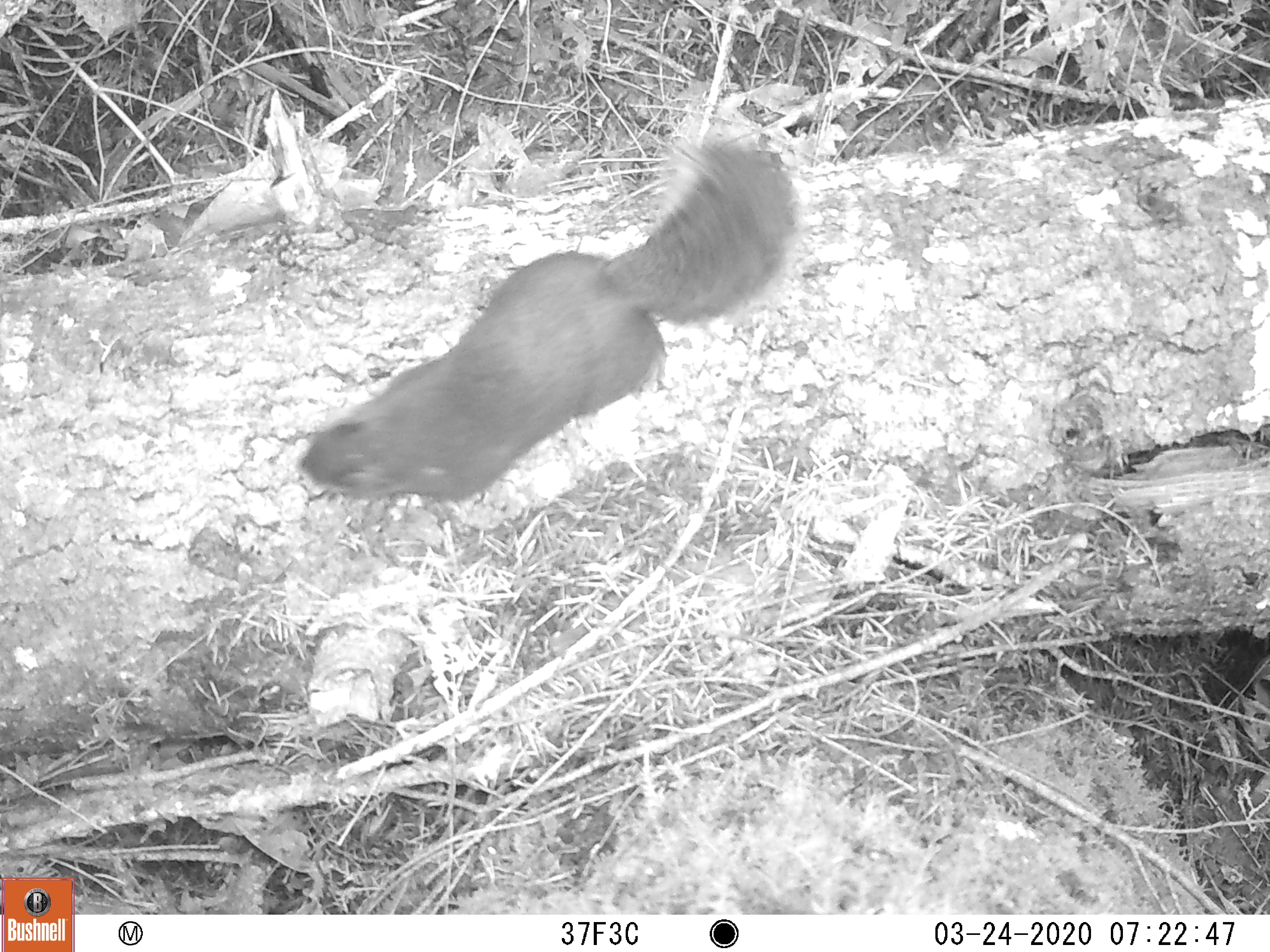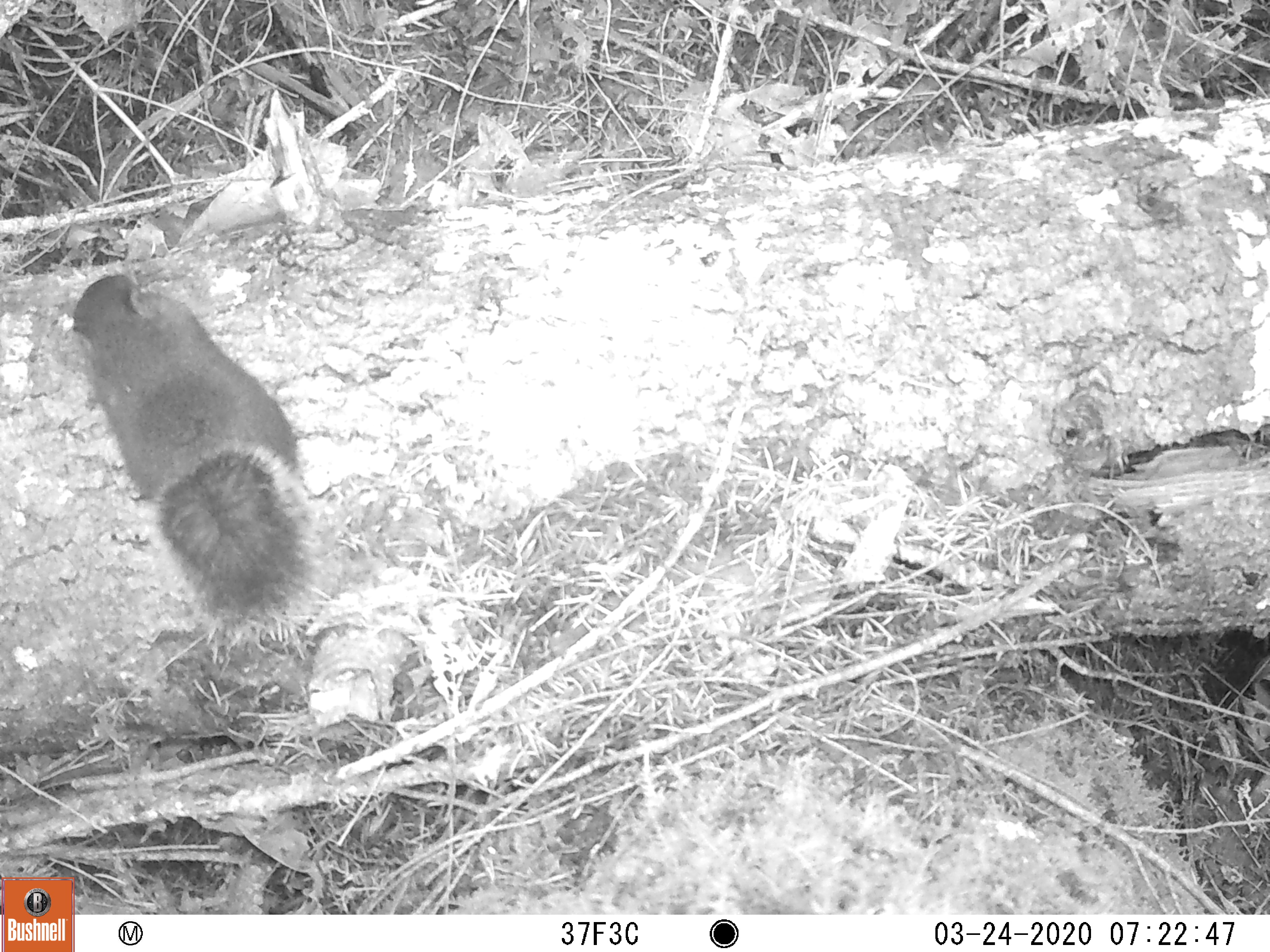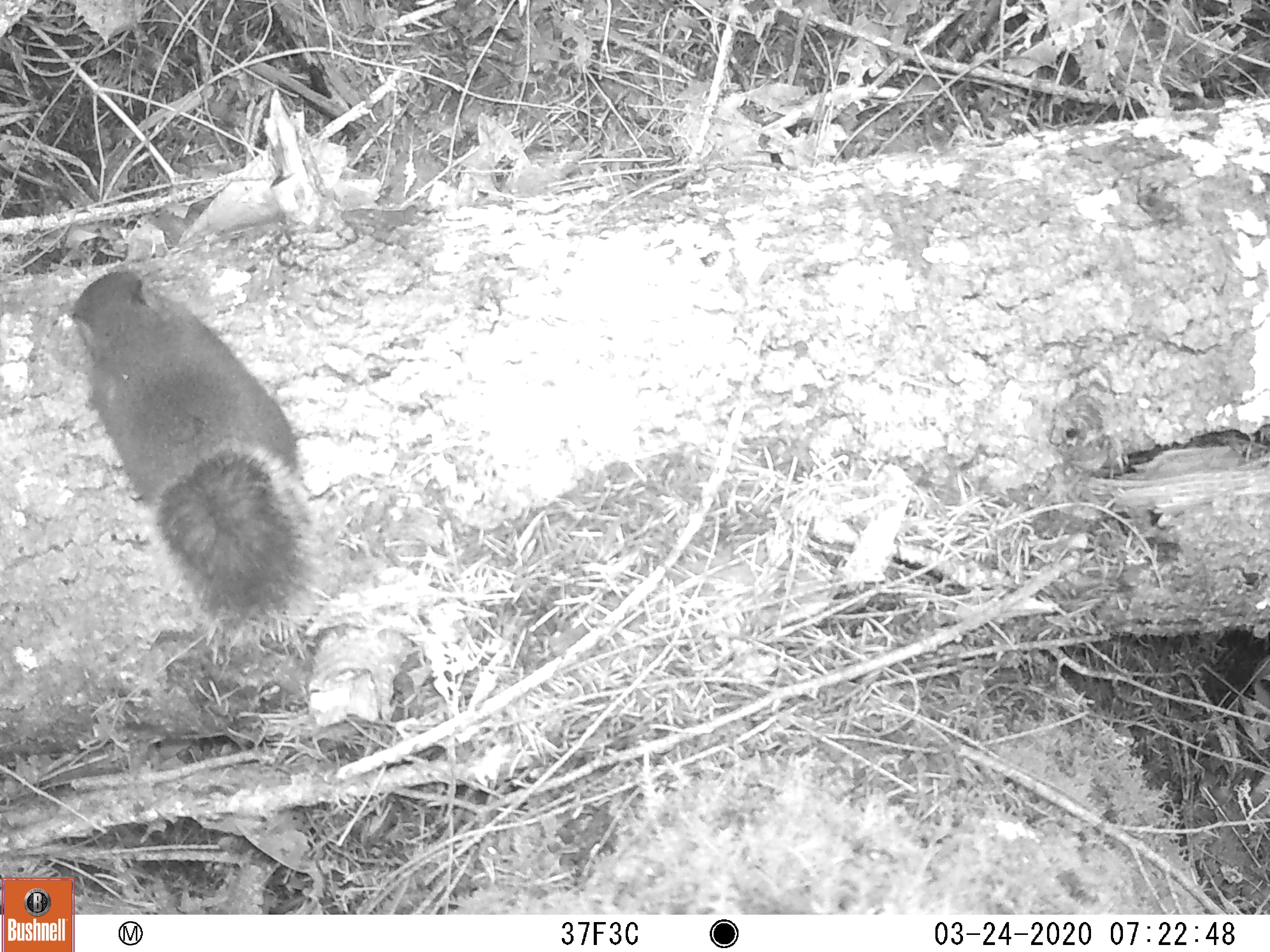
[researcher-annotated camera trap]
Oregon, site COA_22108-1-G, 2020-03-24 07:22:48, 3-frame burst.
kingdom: Animalia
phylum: Chordata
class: Mammalia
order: Rodentia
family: Sciuridae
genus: Tamiasciurus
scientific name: Tamiasciurus douglasii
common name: douglas squirrel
Douglas squirrel (Tamiasciurus douglasii).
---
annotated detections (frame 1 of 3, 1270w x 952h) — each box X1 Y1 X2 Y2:
douglas squirrel: 277 104 829 543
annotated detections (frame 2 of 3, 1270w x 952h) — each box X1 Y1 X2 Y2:
douglas squirrel: 50 245 358 667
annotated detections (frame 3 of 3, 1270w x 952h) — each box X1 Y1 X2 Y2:
douglas squirrel: 48 239 363 668